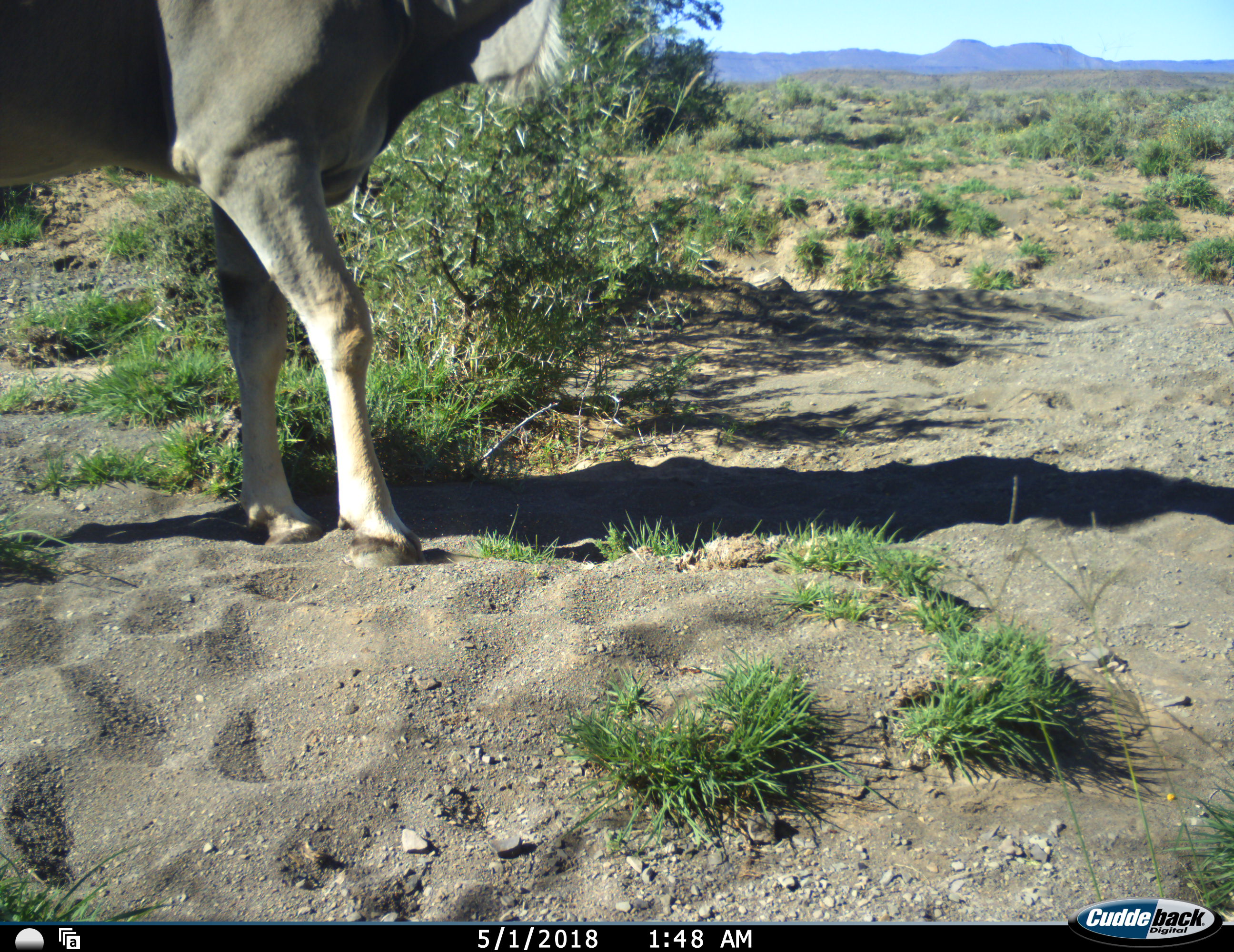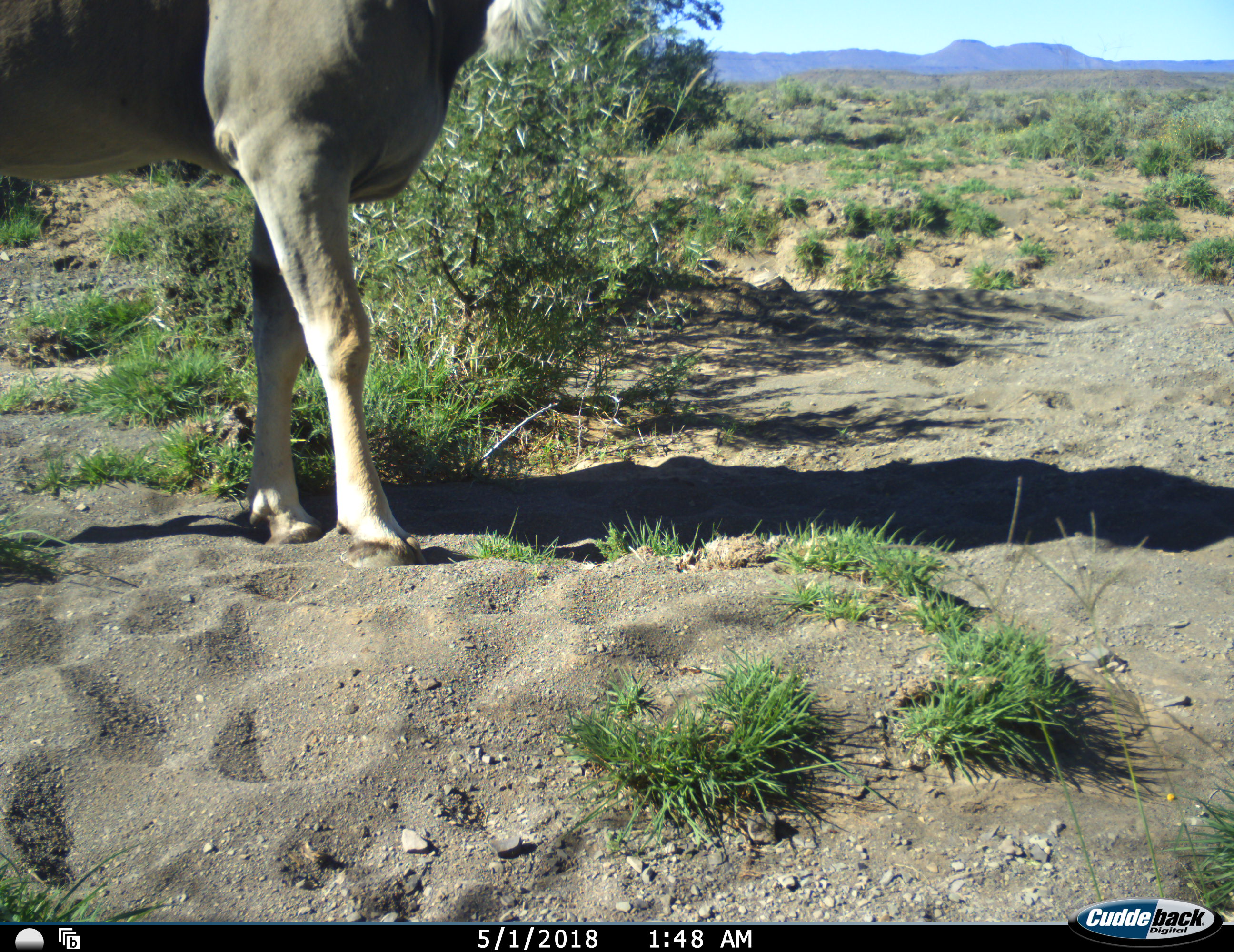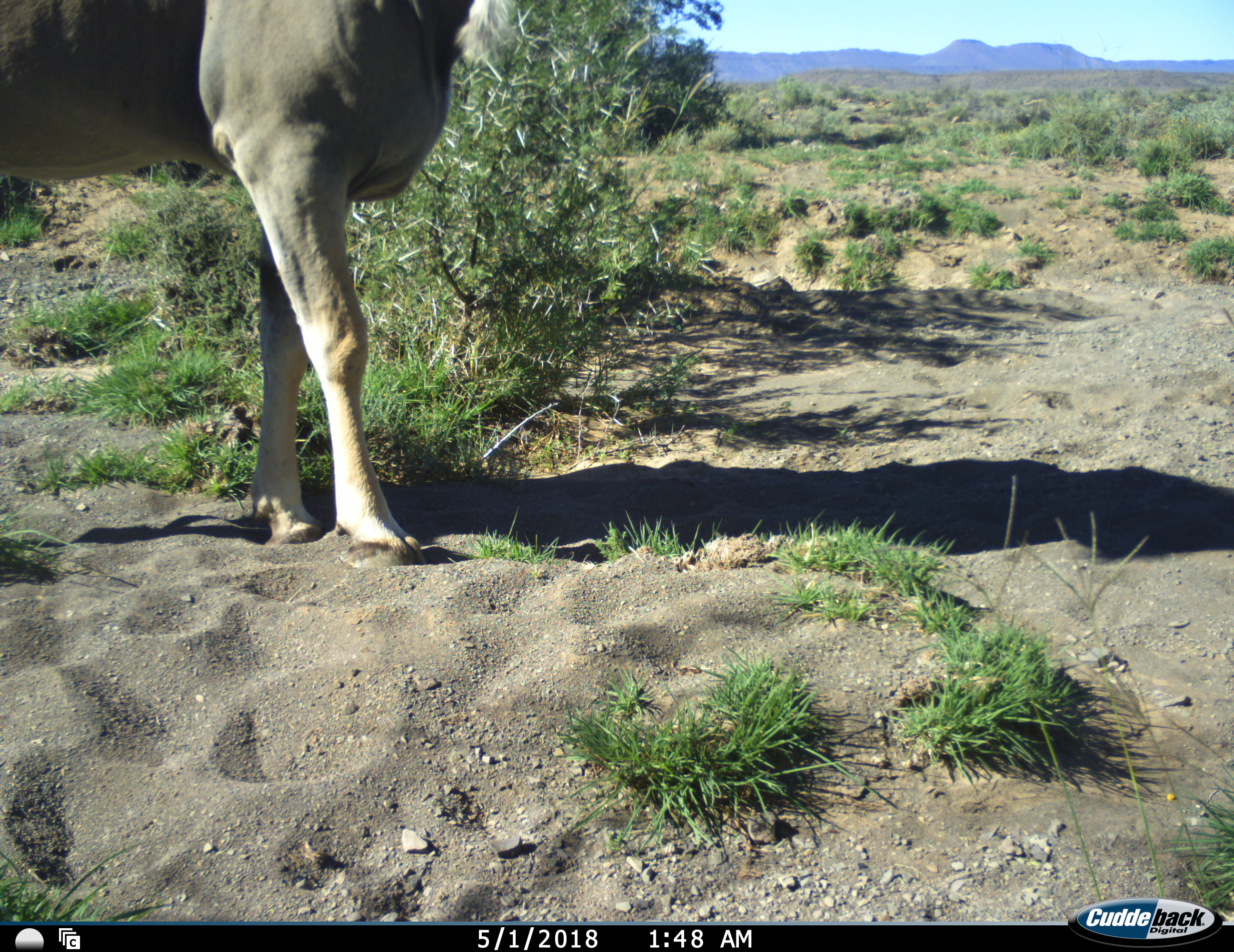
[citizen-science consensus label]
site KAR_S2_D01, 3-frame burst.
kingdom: Animalia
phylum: Chordata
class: Mammalia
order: Artiodactyla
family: Bovidae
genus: Tragelaphus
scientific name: Tragelaphus oryx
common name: eland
Eland (Tragelaphus oryx), count 1. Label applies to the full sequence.